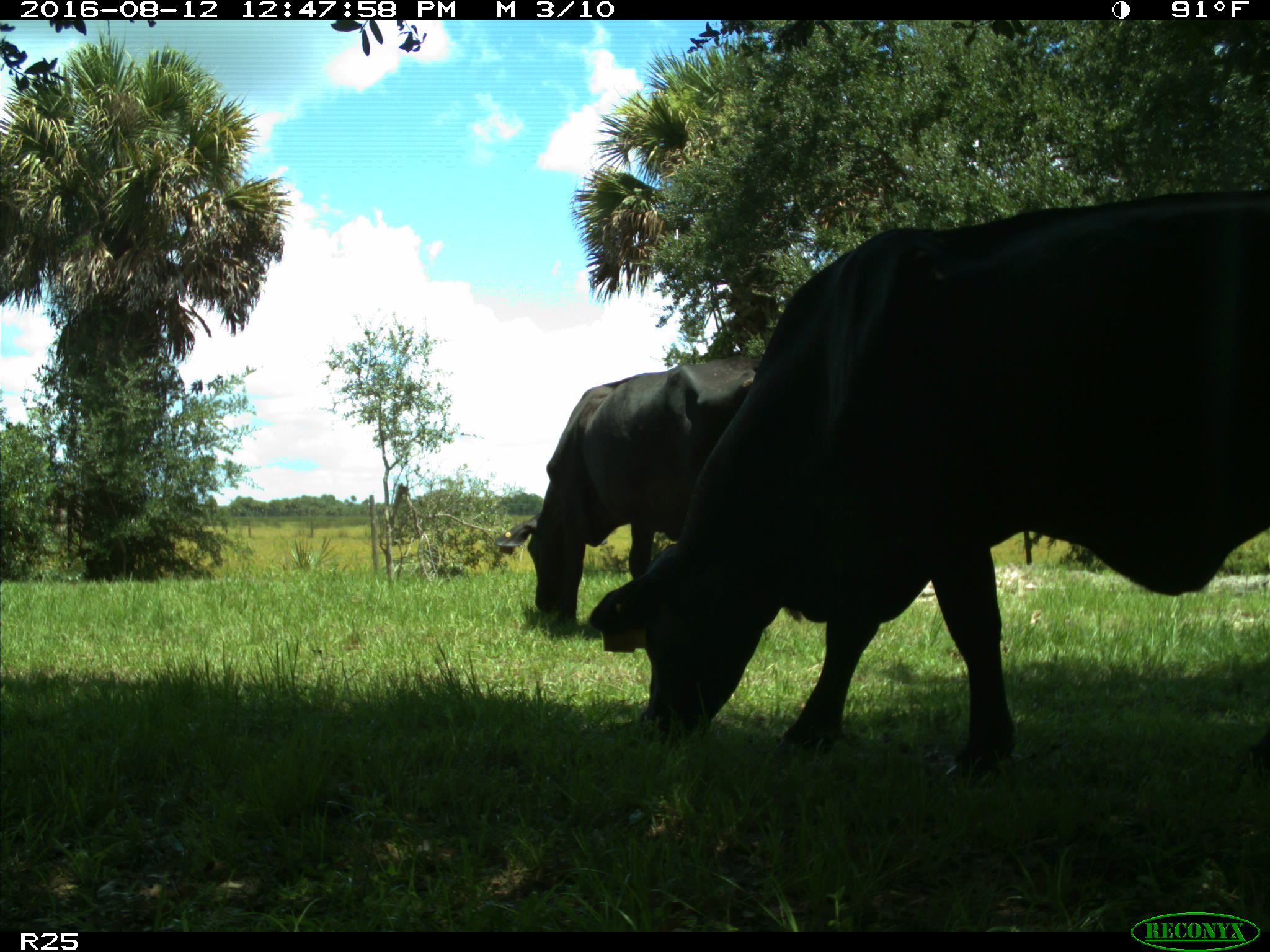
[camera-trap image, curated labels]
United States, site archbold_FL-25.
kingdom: Animalia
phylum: Chordata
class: Mammalia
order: Artiodactyla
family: Bovidae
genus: Bos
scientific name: Bos taurus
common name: domestic cow